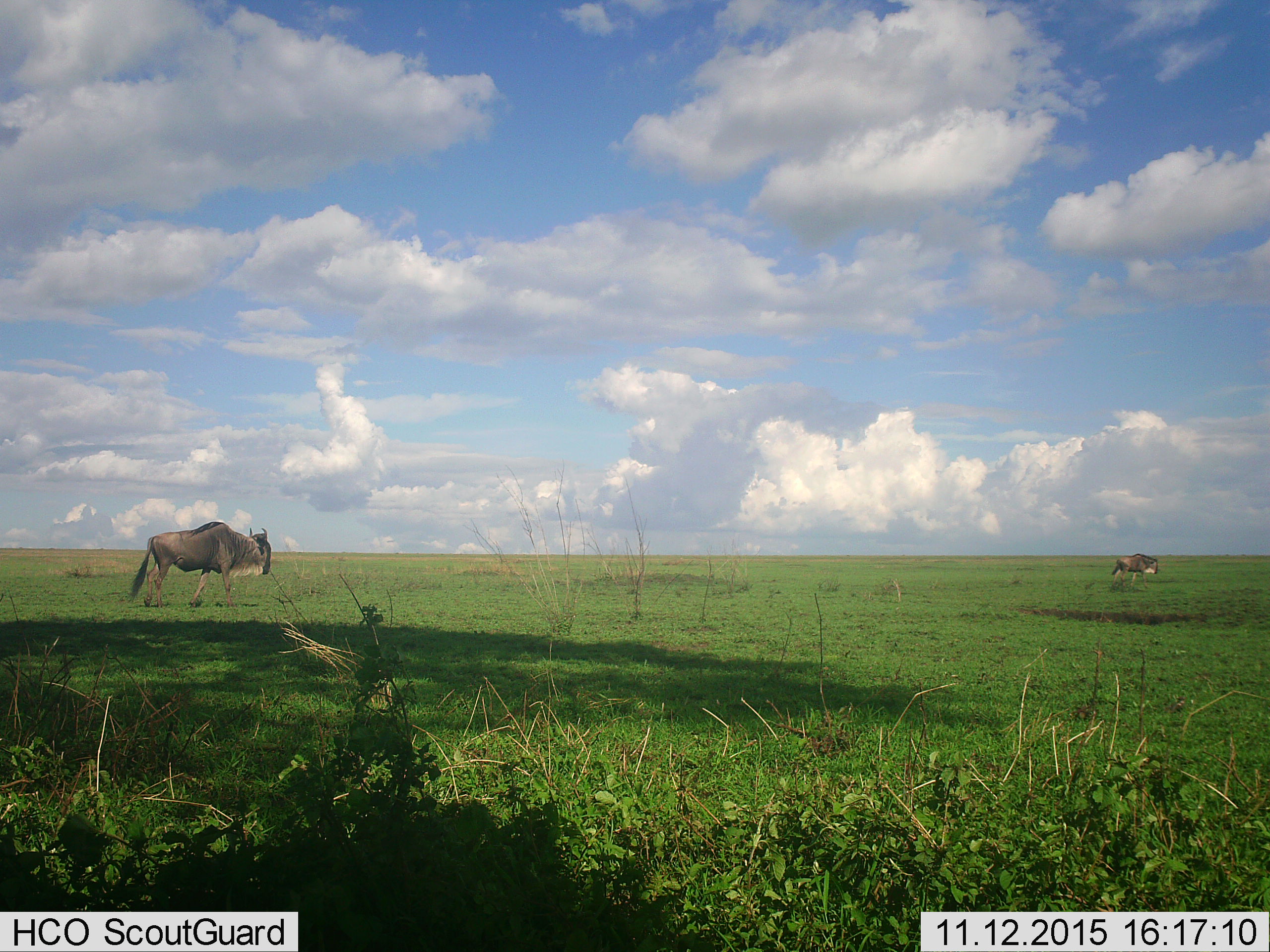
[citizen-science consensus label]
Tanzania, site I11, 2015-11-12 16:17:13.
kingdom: Animalia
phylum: Chordata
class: Mammalia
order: Artiodactyla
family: Bovidae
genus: Connochaetes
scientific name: Connochaetes taurinus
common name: blue wildebeest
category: wildebeest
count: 2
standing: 0%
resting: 0%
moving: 100%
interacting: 0%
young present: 0%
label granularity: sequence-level